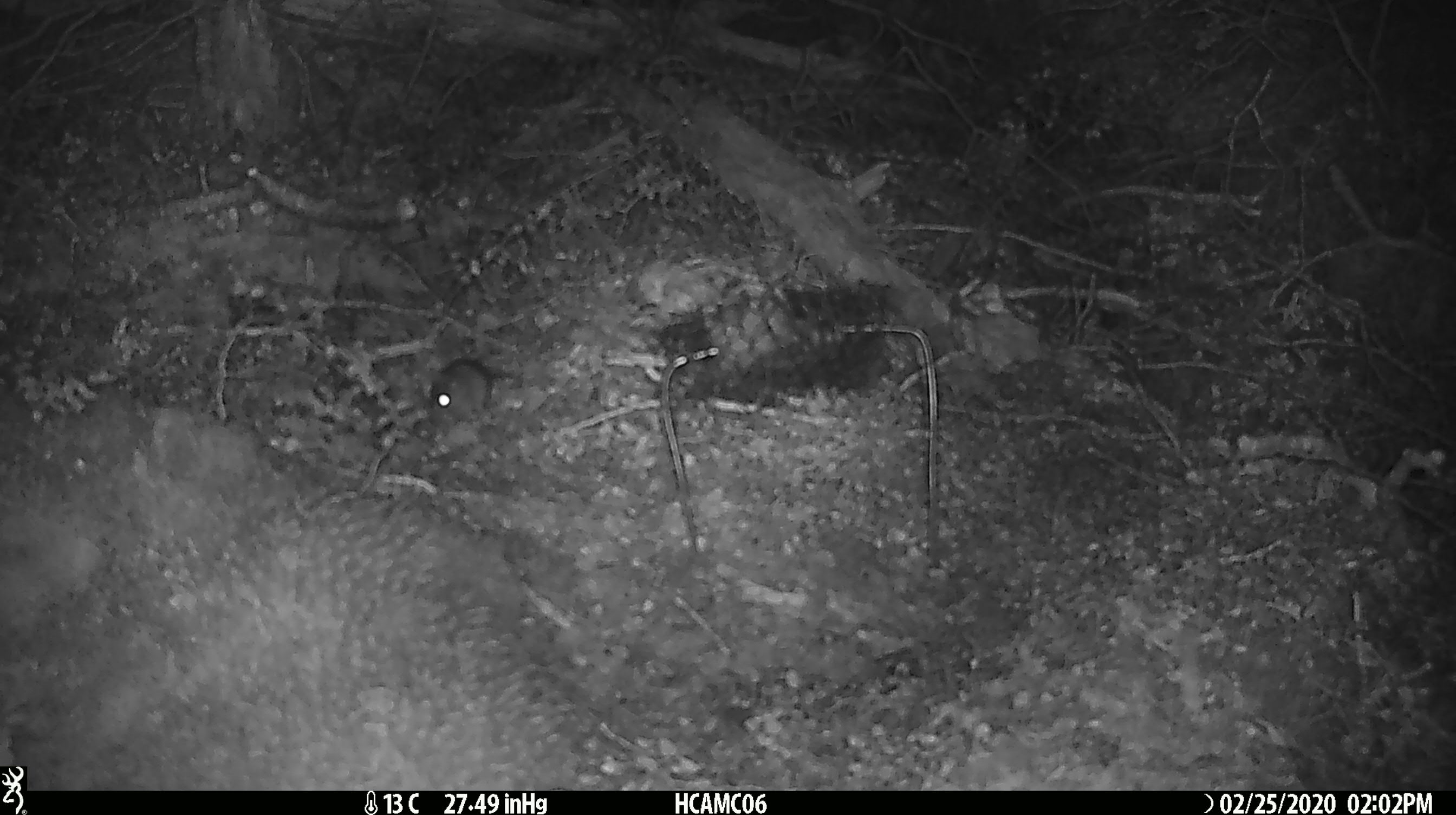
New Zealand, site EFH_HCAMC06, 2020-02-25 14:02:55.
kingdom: Animalia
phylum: Chordata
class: Mammalia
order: Rodentia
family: Muridae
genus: Mus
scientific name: Mus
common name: mouse